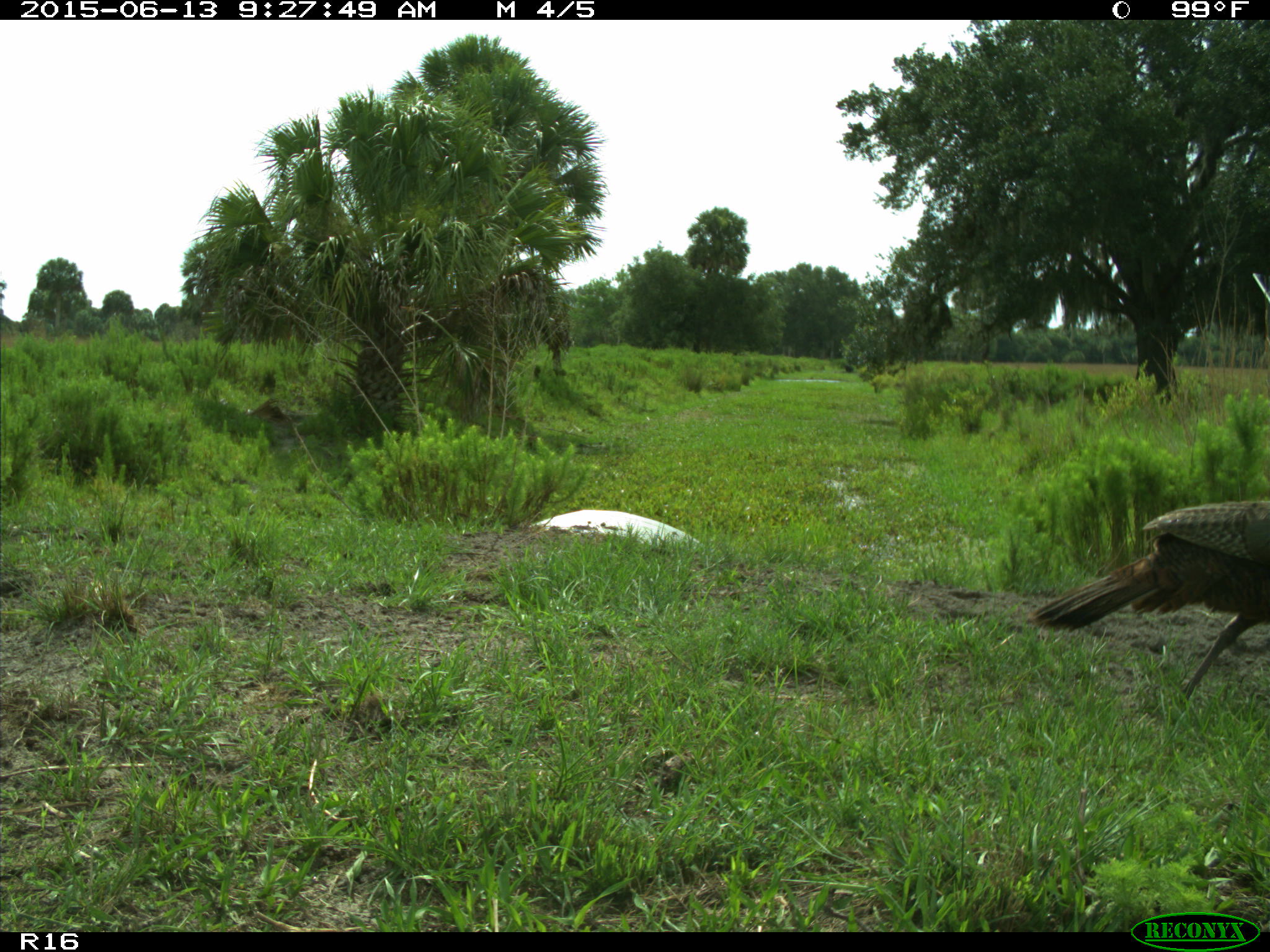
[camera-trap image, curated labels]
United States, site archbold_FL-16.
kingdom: Animalia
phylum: Chordata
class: Aves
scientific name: Aves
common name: birds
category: unidentified bird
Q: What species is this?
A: Unidentified bird (birds) (Aves).